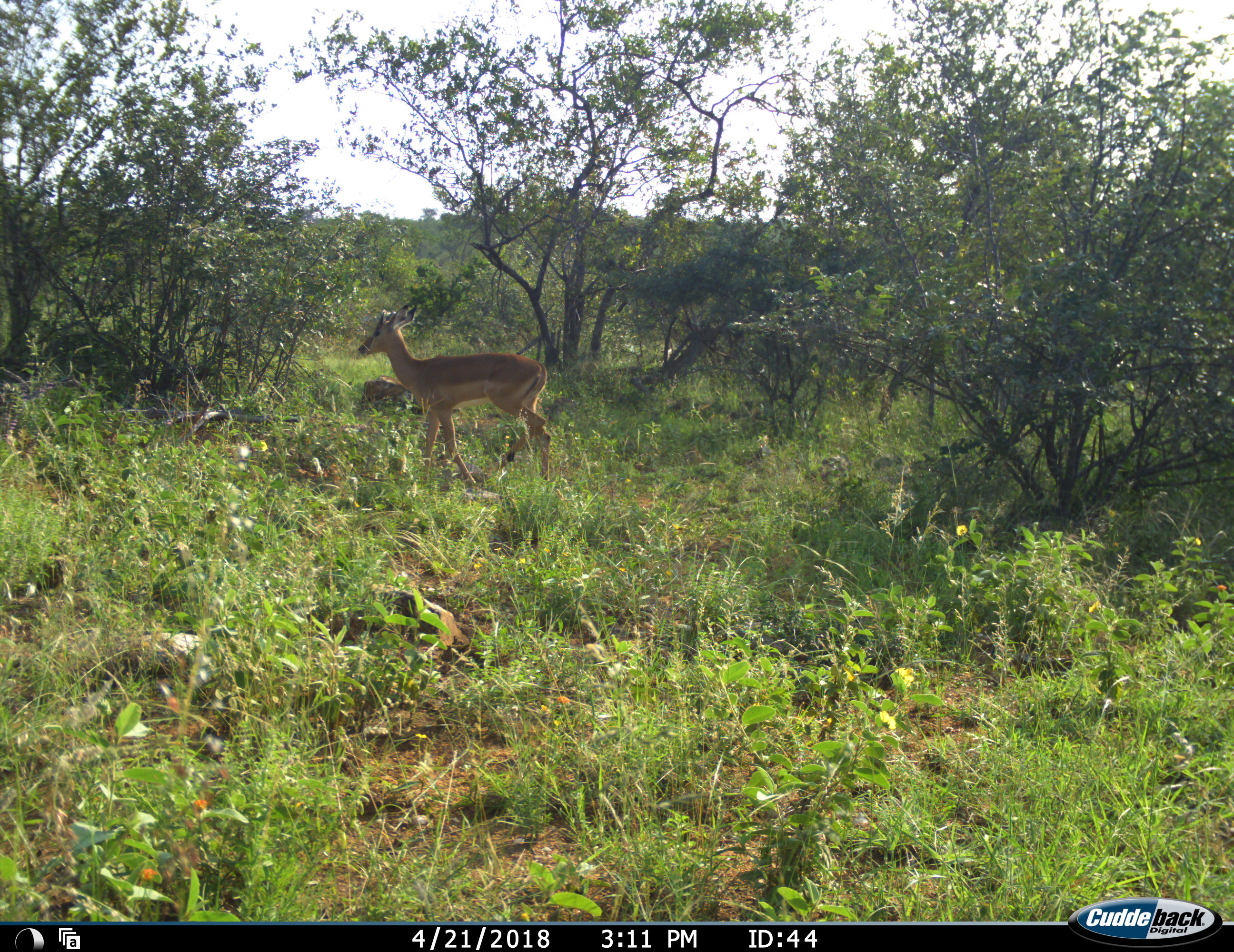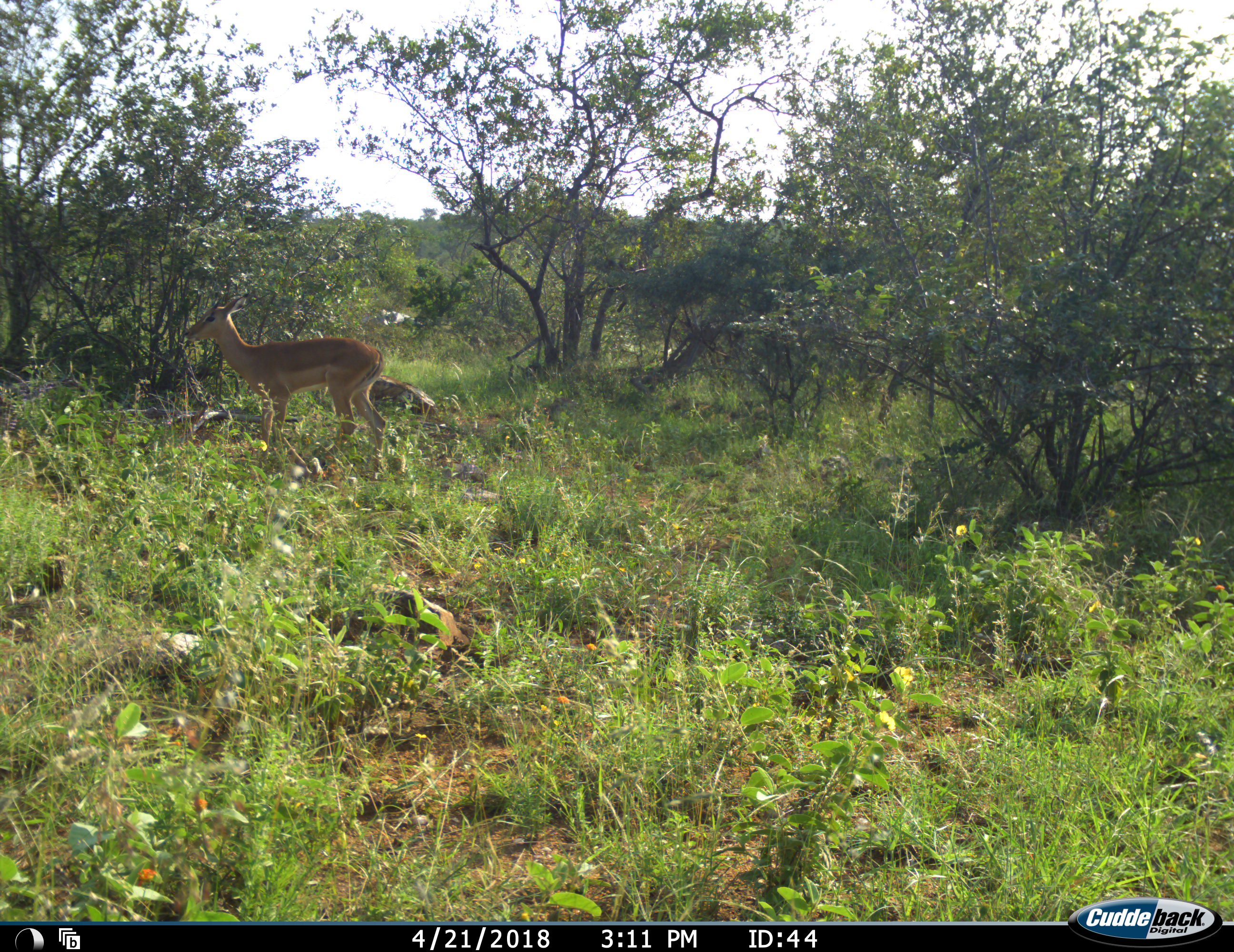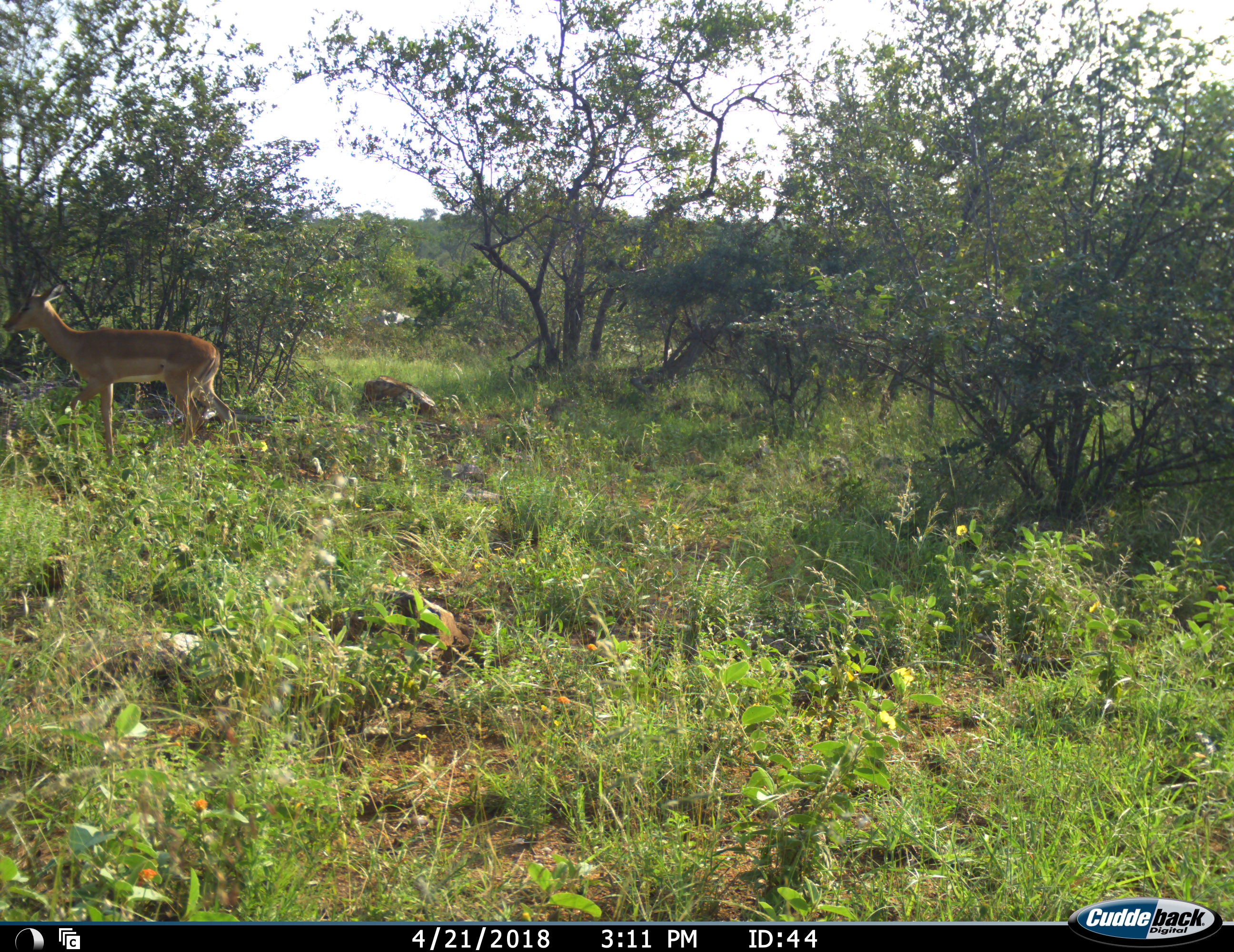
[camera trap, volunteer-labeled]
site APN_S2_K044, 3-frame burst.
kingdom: Animalia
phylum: Chordata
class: Mammalia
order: Artiodactyla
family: Bovidae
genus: Aepyceros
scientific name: Aepyceros melampus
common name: impala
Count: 1.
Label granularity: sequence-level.